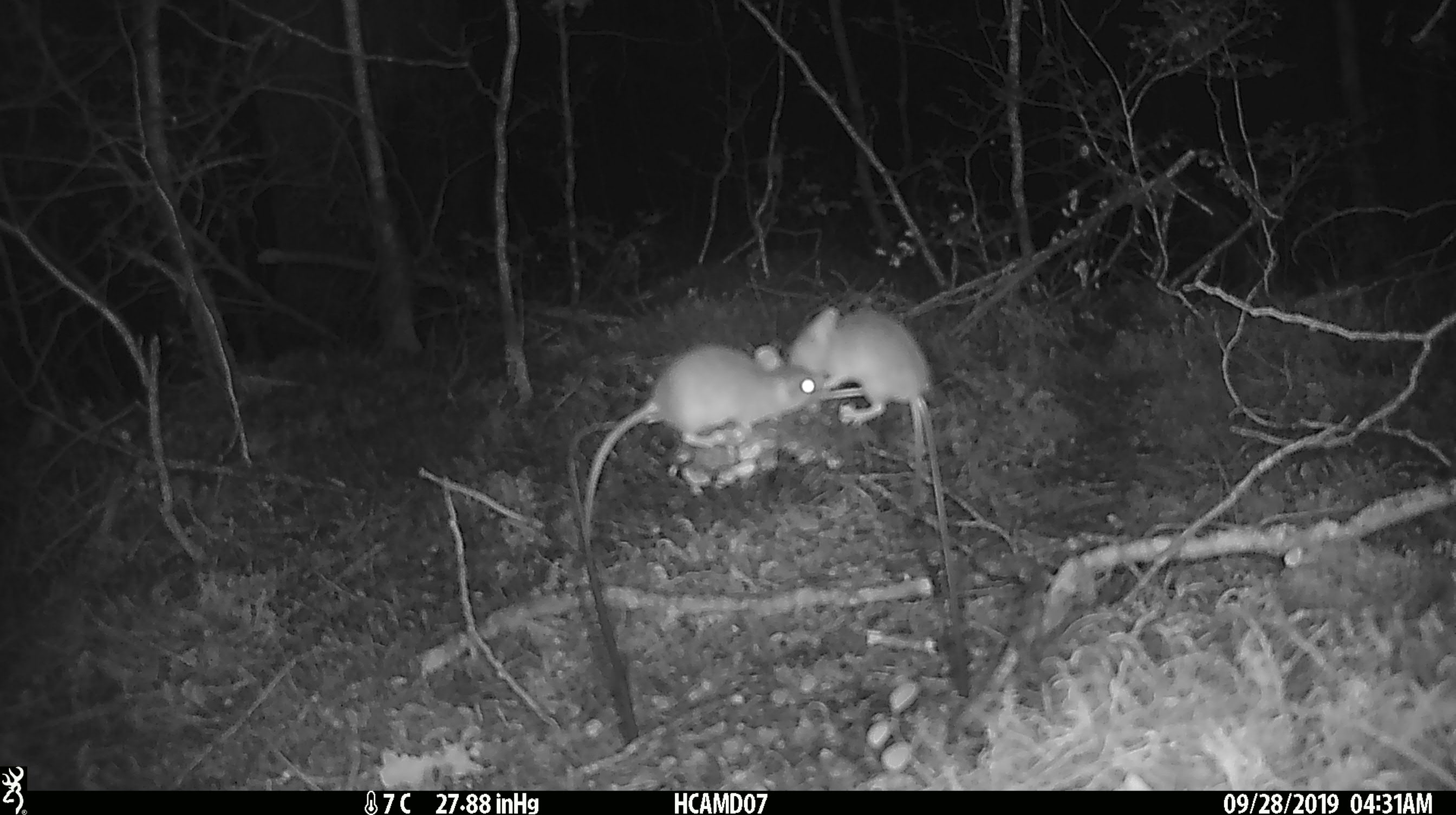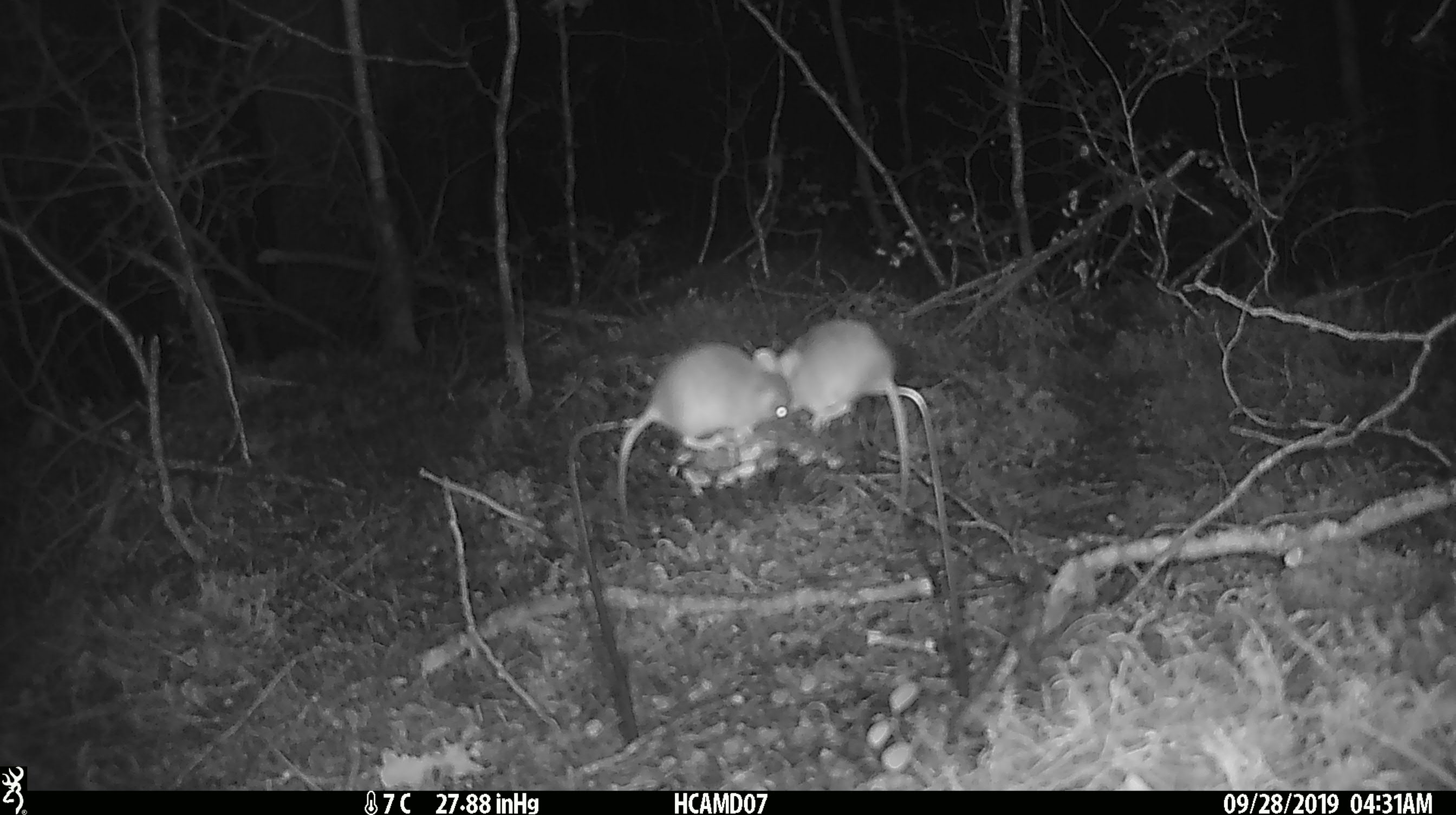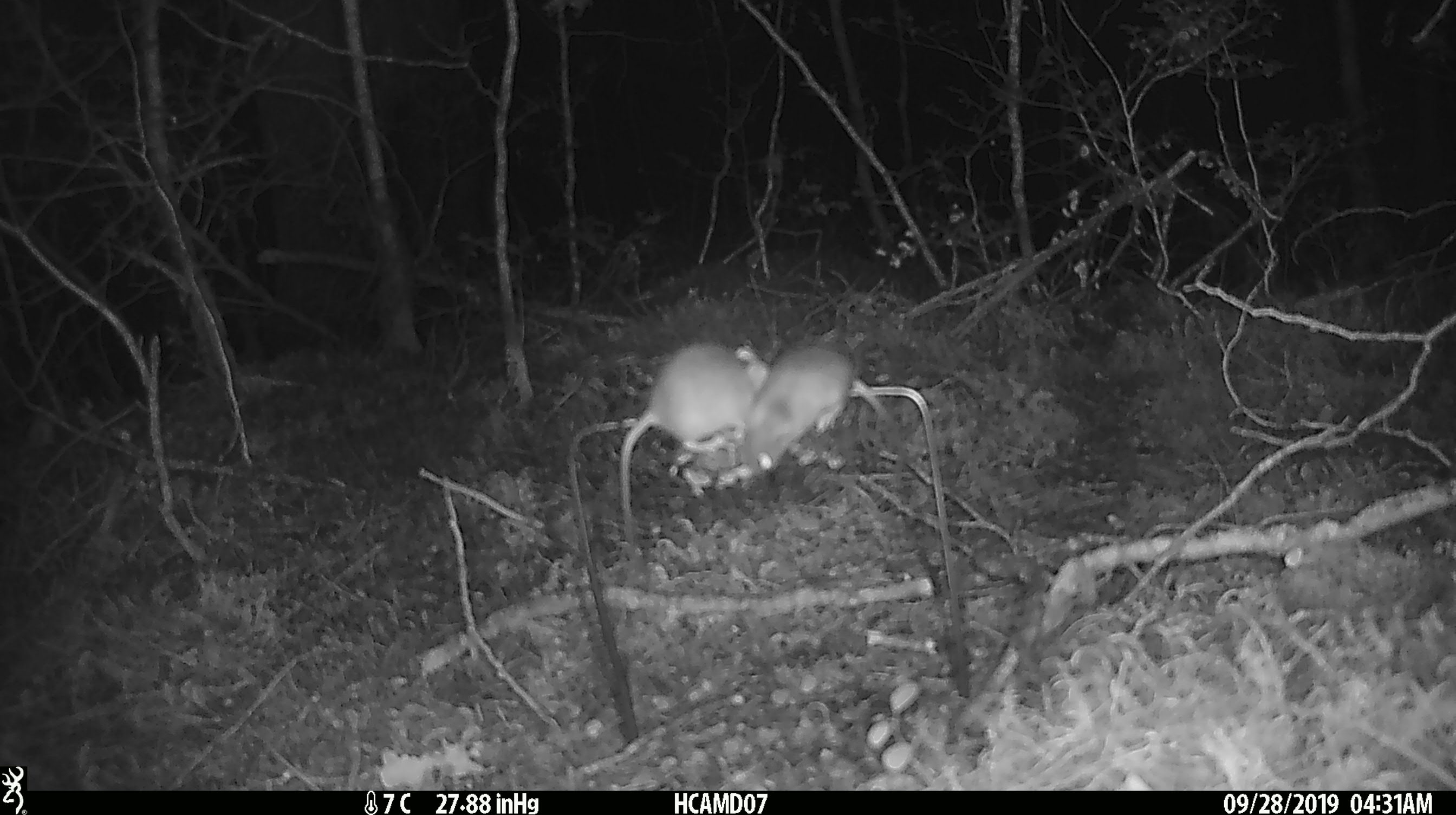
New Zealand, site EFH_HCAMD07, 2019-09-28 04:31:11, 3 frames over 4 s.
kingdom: Animalia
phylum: Chordata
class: Mammalia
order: Rodentia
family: Muridae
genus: Mus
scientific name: Mus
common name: mouse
Mouse (Mus).